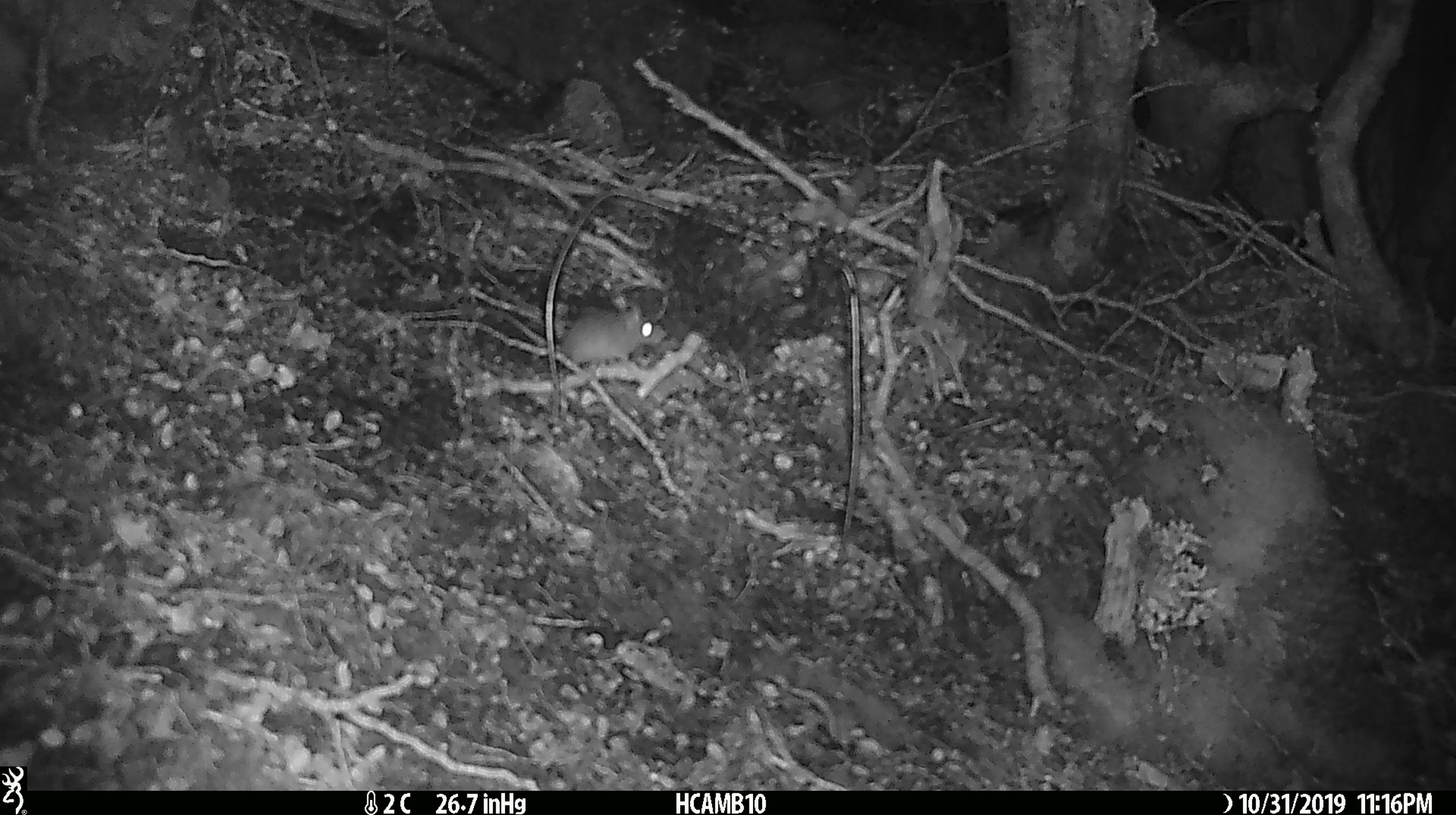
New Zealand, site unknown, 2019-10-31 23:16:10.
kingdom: Animalia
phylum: Chordata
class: Mammalia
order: Rodentia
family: Muridae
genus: Mus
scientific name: Mus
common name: mouse